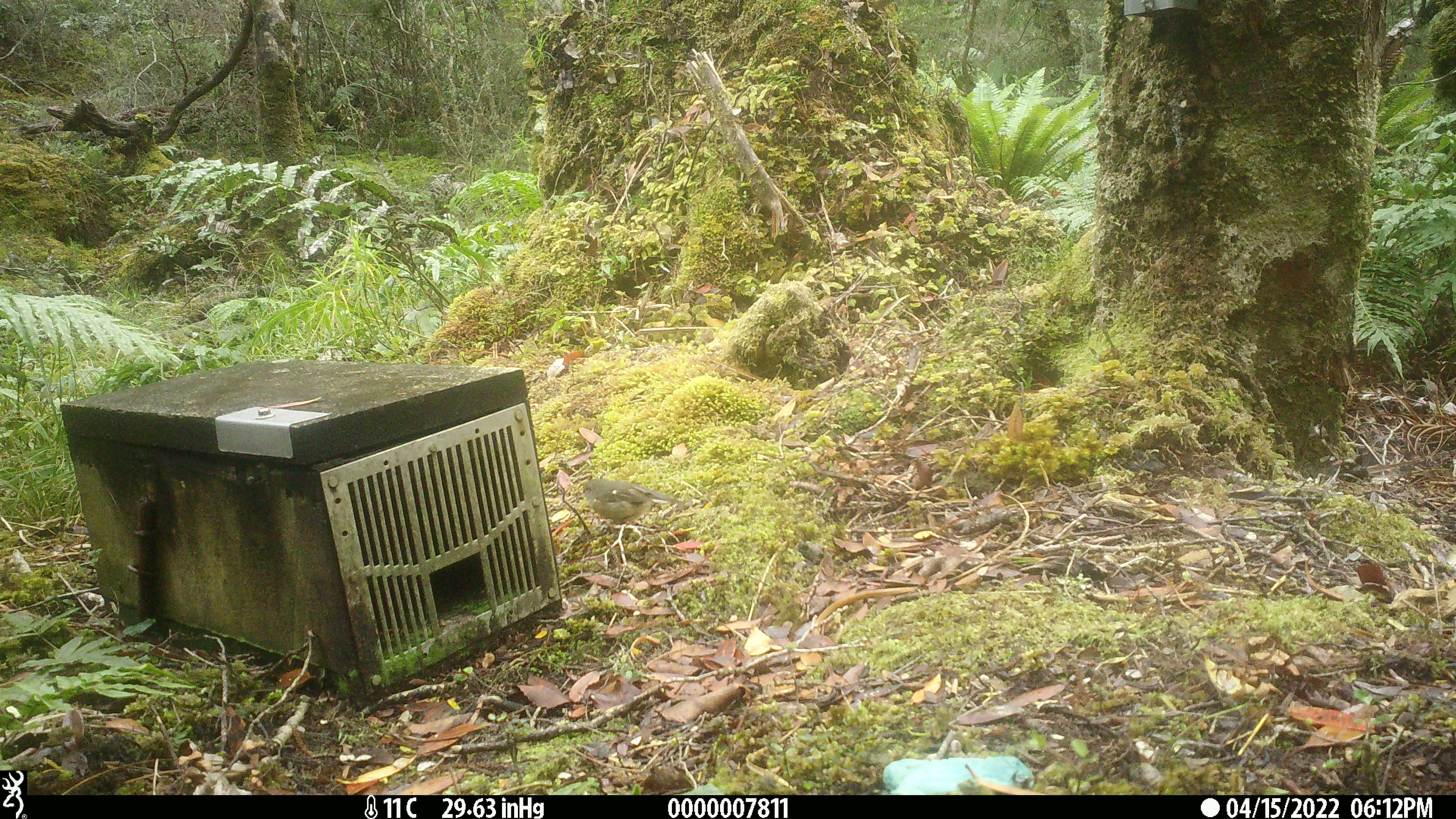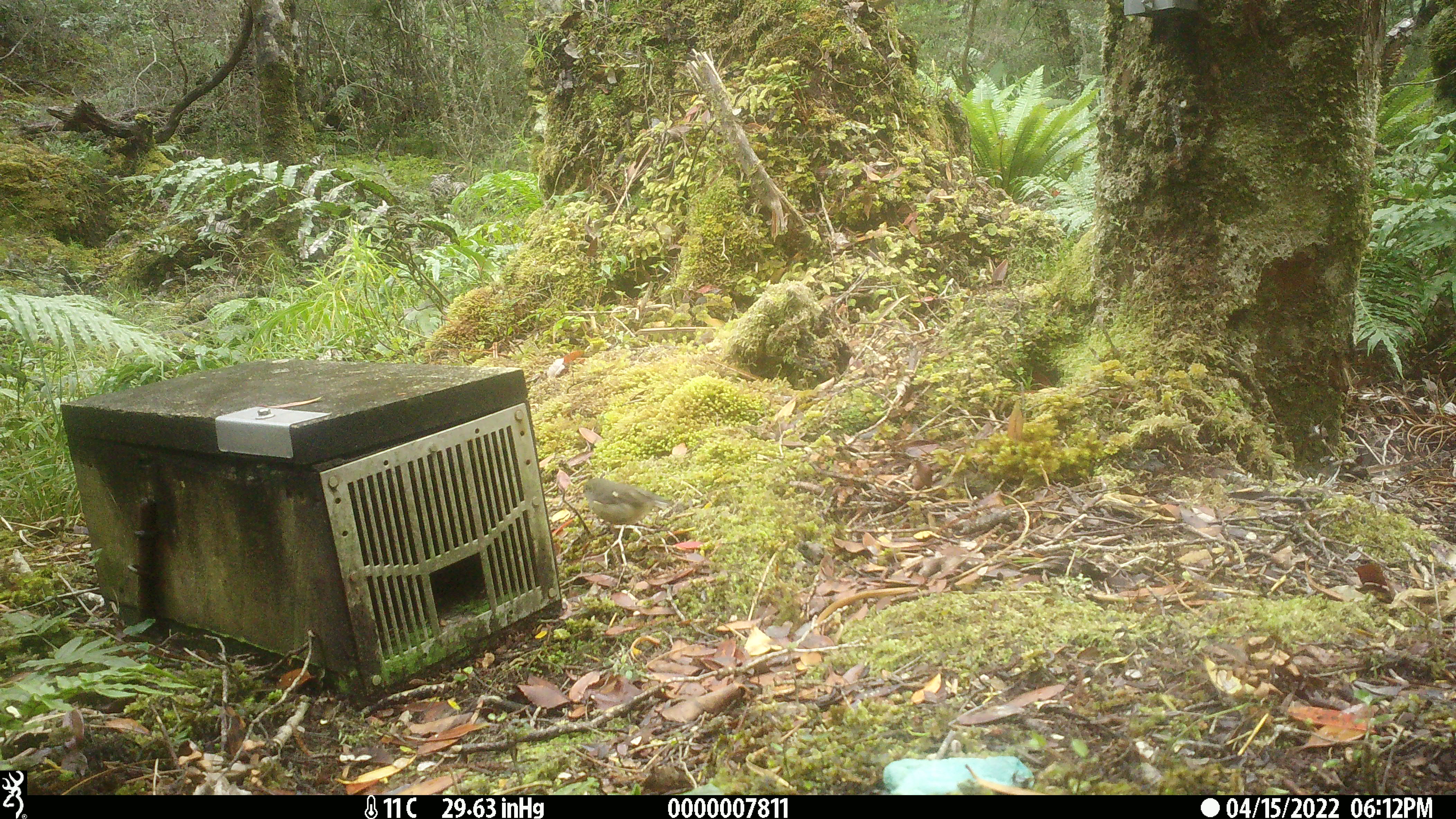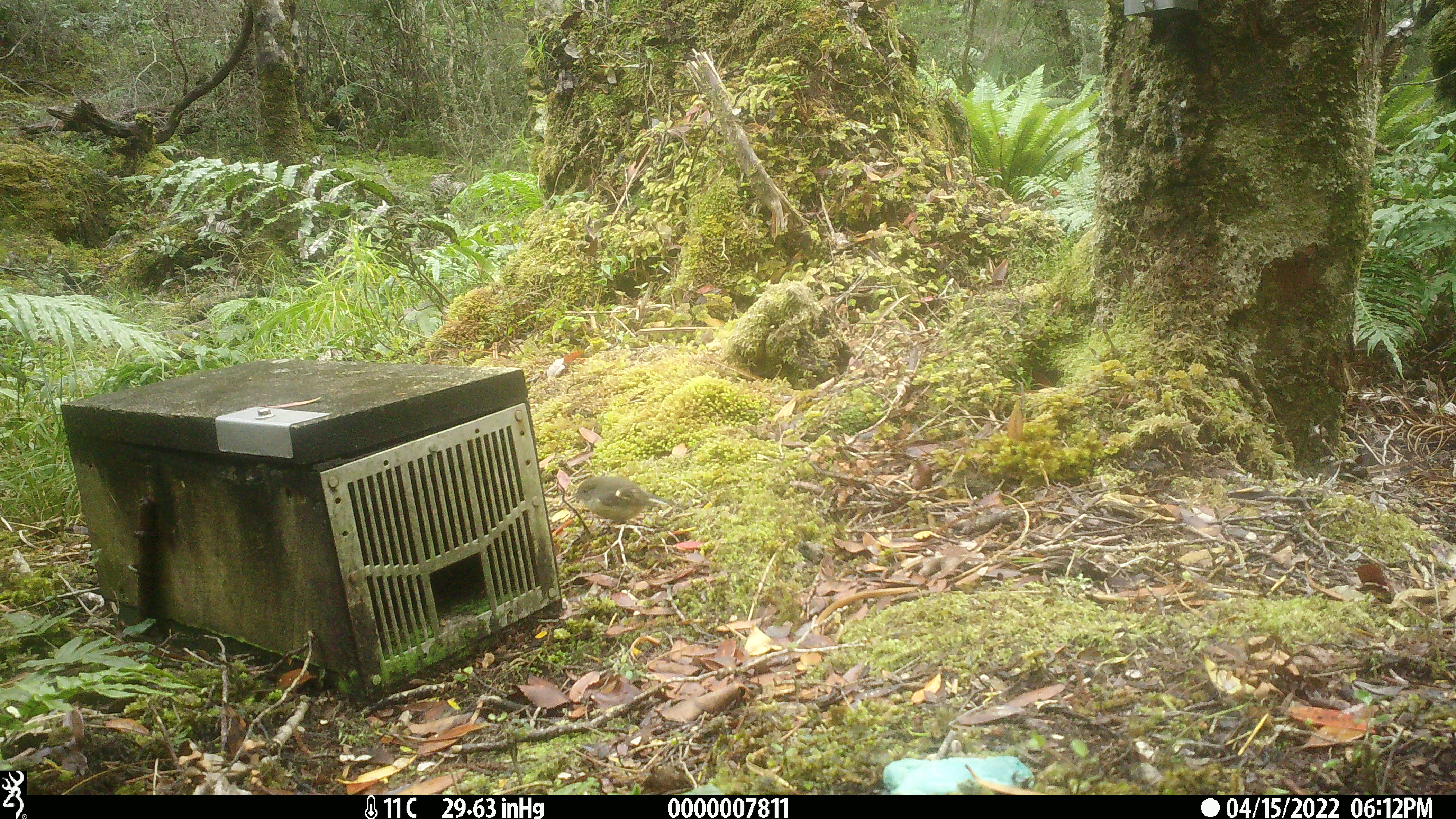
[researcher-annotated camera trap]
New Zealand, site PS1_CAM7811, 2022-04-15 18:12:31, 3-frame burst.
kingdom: Animalia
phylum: Chordata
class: Aves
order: Passeriformes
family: Petroicidae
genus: Petroica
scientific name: Petroica macrocephala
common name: tomtit